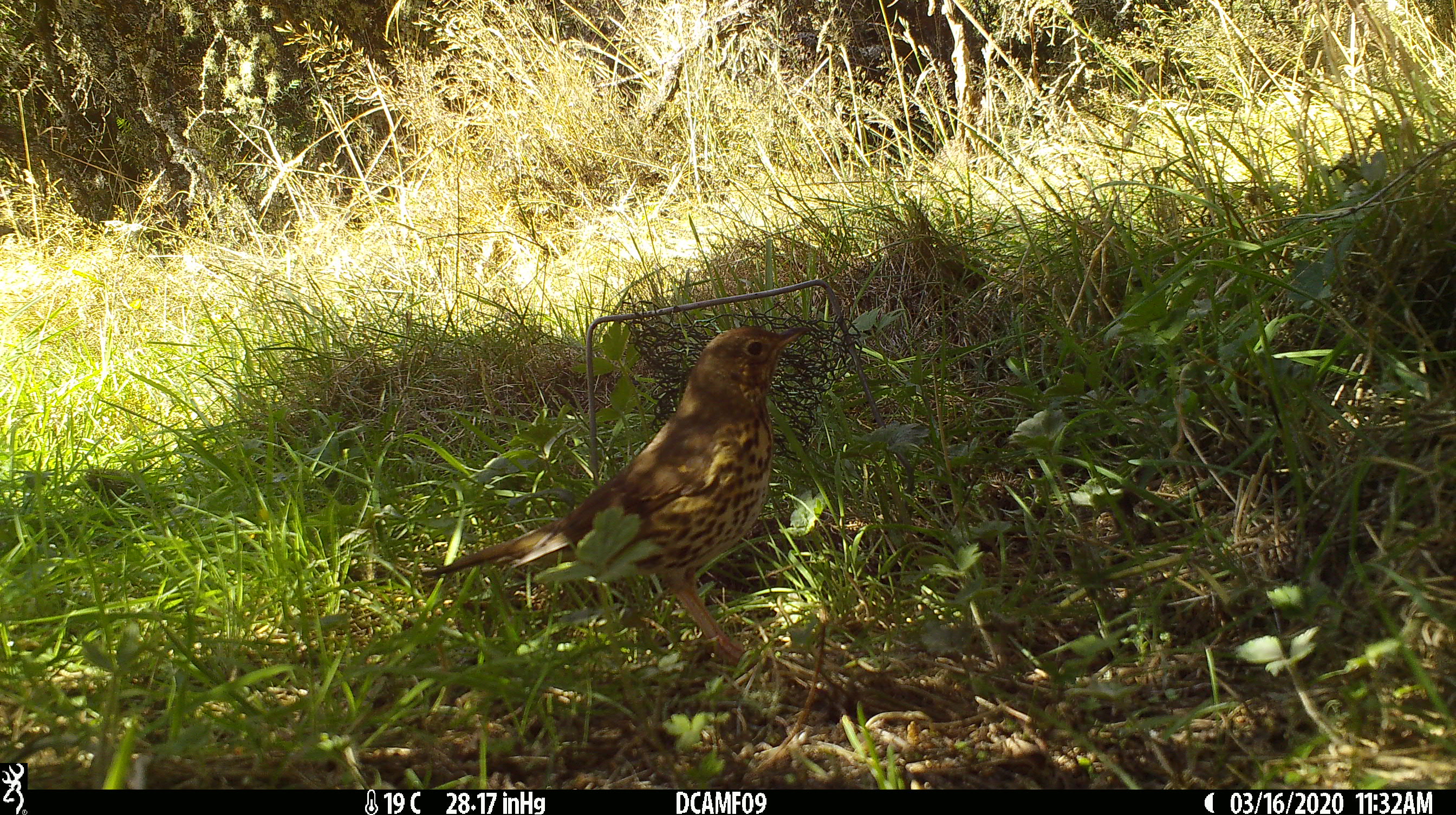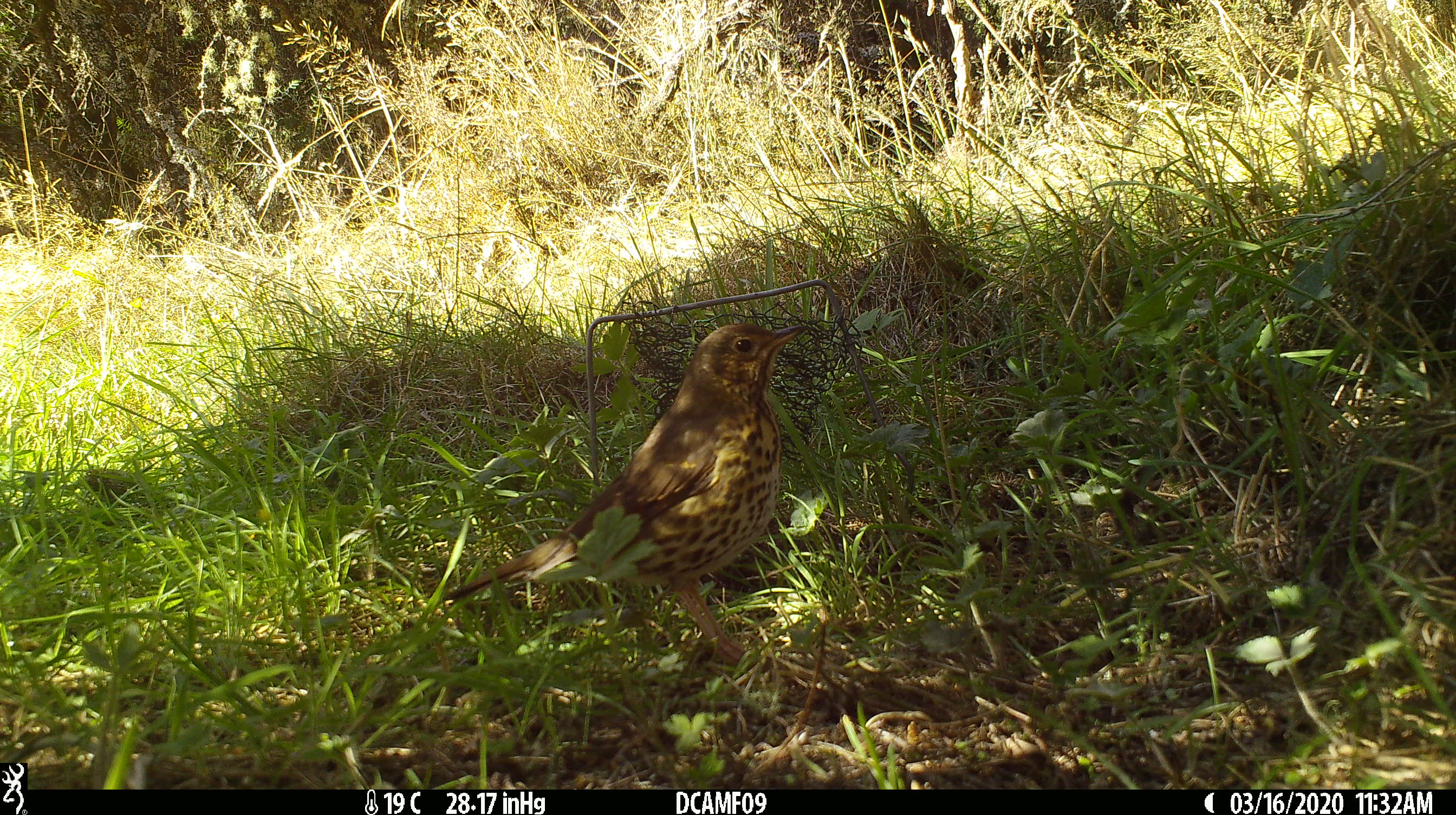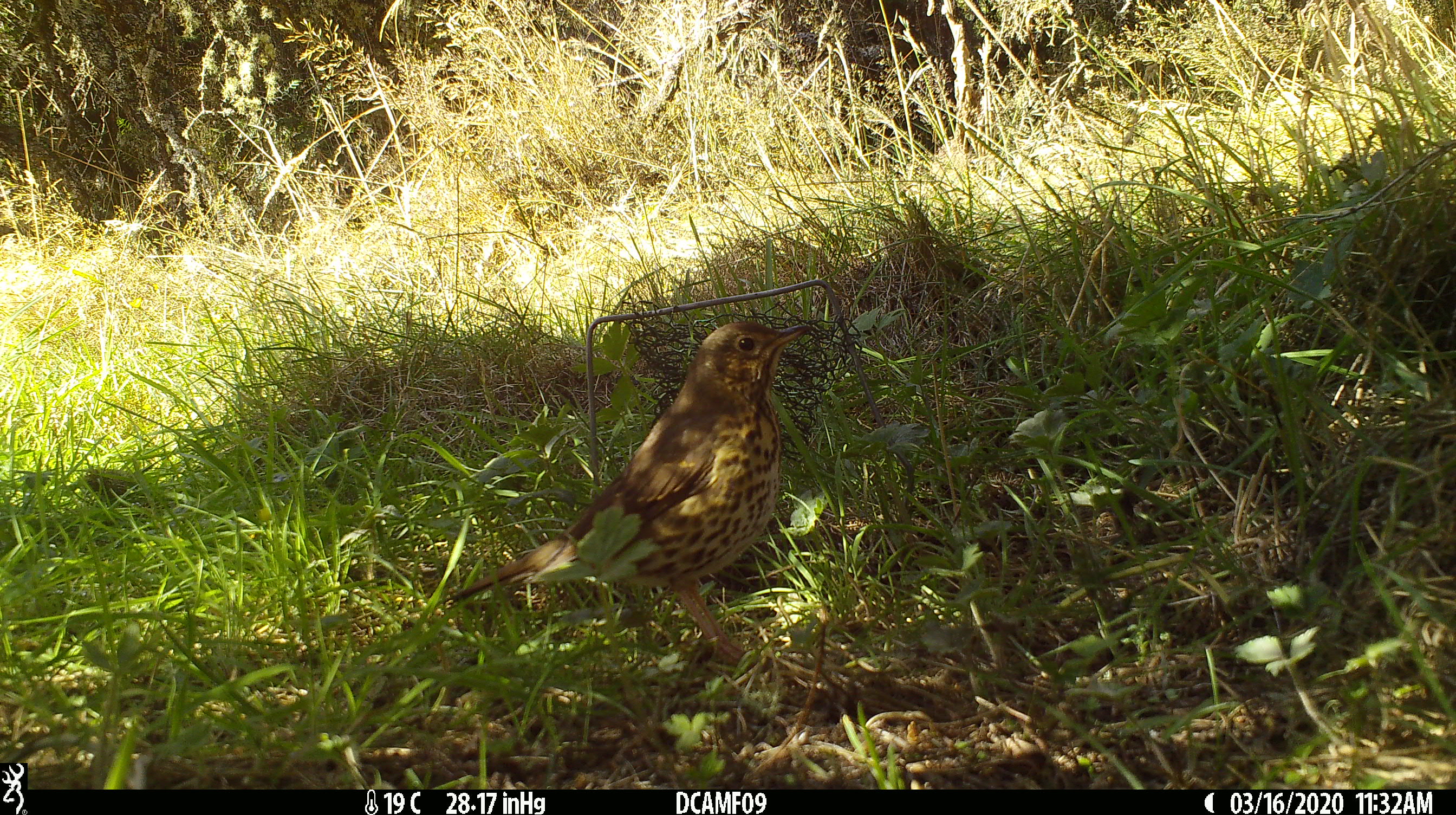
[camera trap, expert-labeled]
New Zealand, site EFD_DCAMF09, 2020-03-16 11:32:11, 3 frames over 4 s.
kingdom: Animalia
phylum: Chordata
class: Aves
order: Passeriformes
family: Turdidae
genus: Turdus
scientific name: Turdus philomelos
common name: song thrush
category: thrush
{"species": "thrush (song thrush) (Turdus philomelos)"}